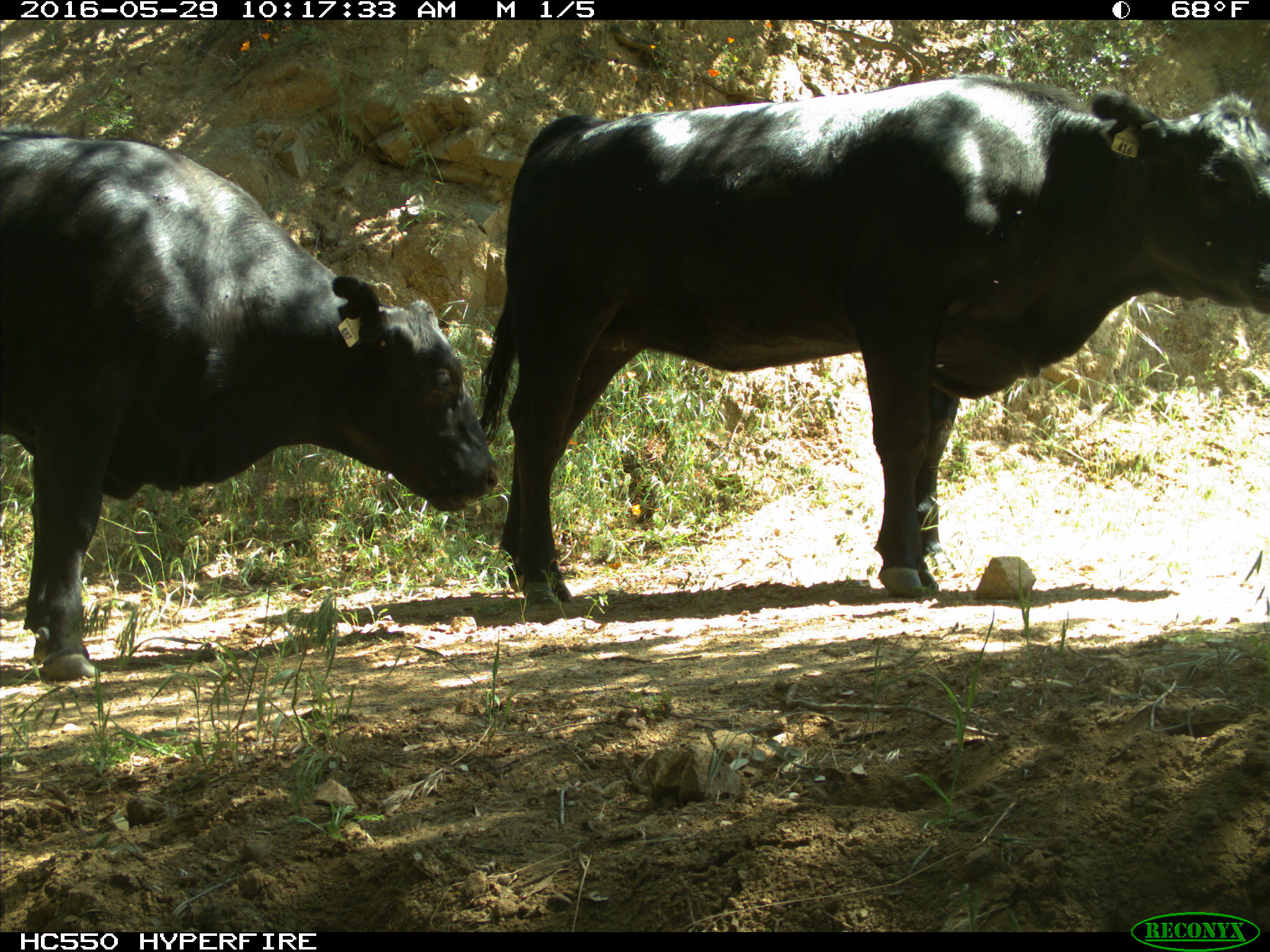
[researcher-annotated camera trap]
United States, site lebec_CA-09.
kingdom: Animalia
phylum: Chordata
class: Mammalia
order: Artiodactyla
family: Bovidae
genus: Bos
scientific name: Bos taurus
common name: domestic cow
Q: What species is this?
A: Bos taurus (domestic cow).